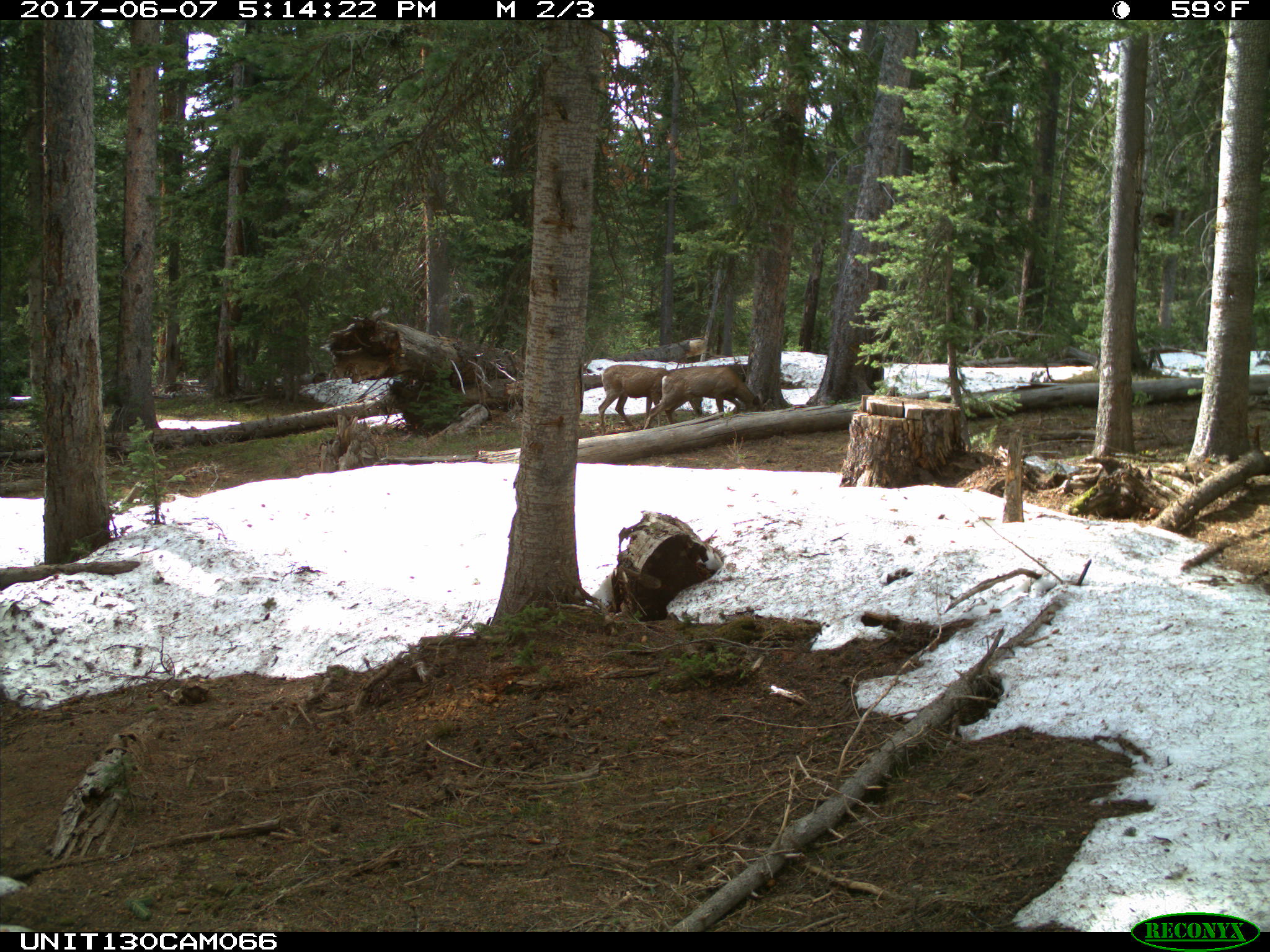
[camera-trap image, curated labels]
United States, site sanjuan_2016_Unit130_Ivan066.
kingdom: Animalia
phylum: Chordata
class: Mammalia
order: Artiodactyla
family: Cervidae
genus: Odocoileus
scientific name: Odocoileus hemionus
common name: mule deer